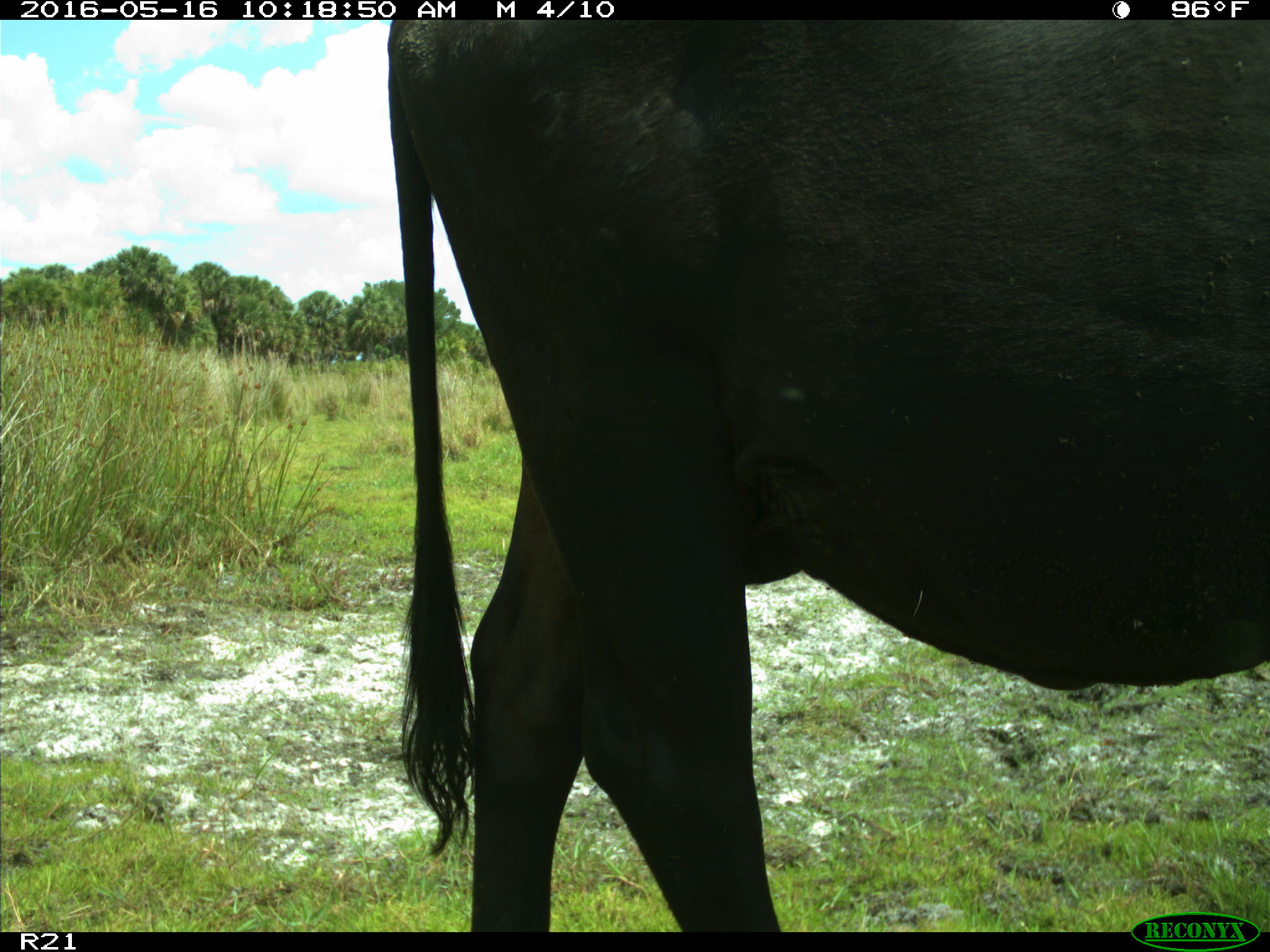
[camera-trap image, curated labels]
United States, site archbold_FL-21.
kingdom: Animalia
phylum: Chordata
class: Mammalia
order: Artiodactyla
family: Bovidae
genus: Bos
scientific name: Bos taurus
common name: domestic cow